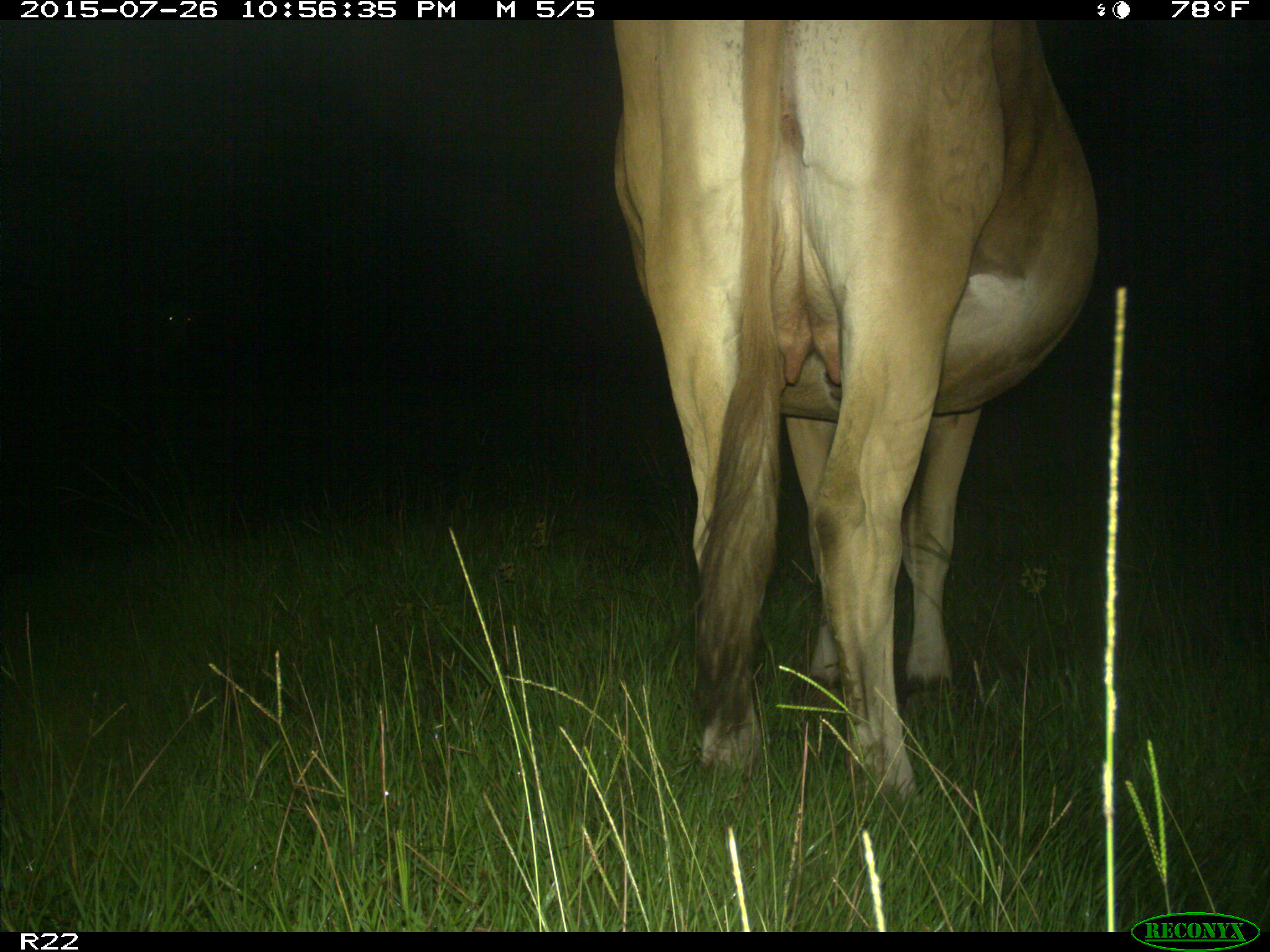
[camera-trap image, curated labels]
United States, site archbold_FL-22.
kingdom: Animalia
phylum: Chordata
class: Mammalia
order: Artiodactyla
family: Bovidae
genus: Bos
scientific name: Bos taurus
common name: domestic cow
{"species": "Bos taurus (domestic cow)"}